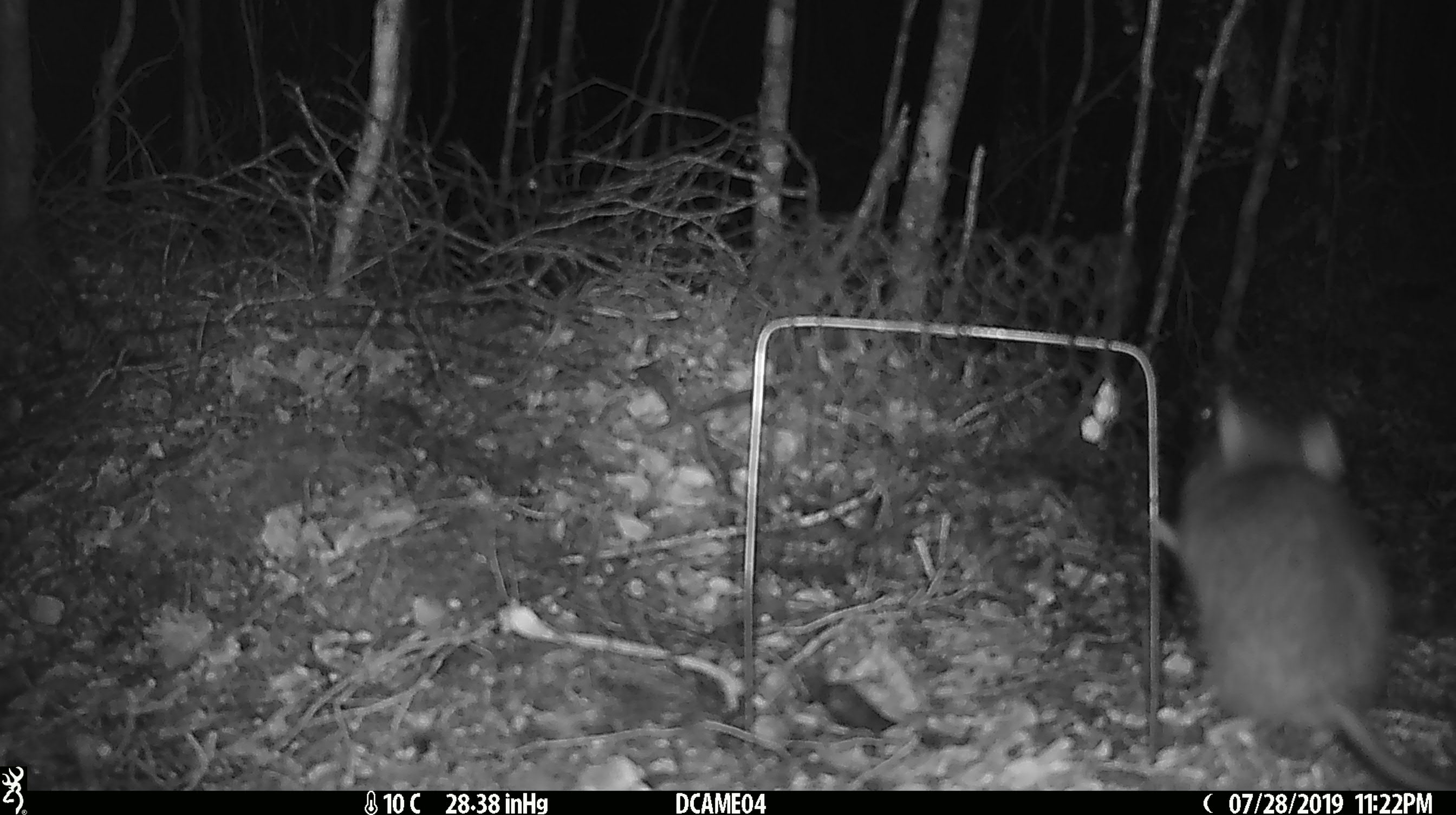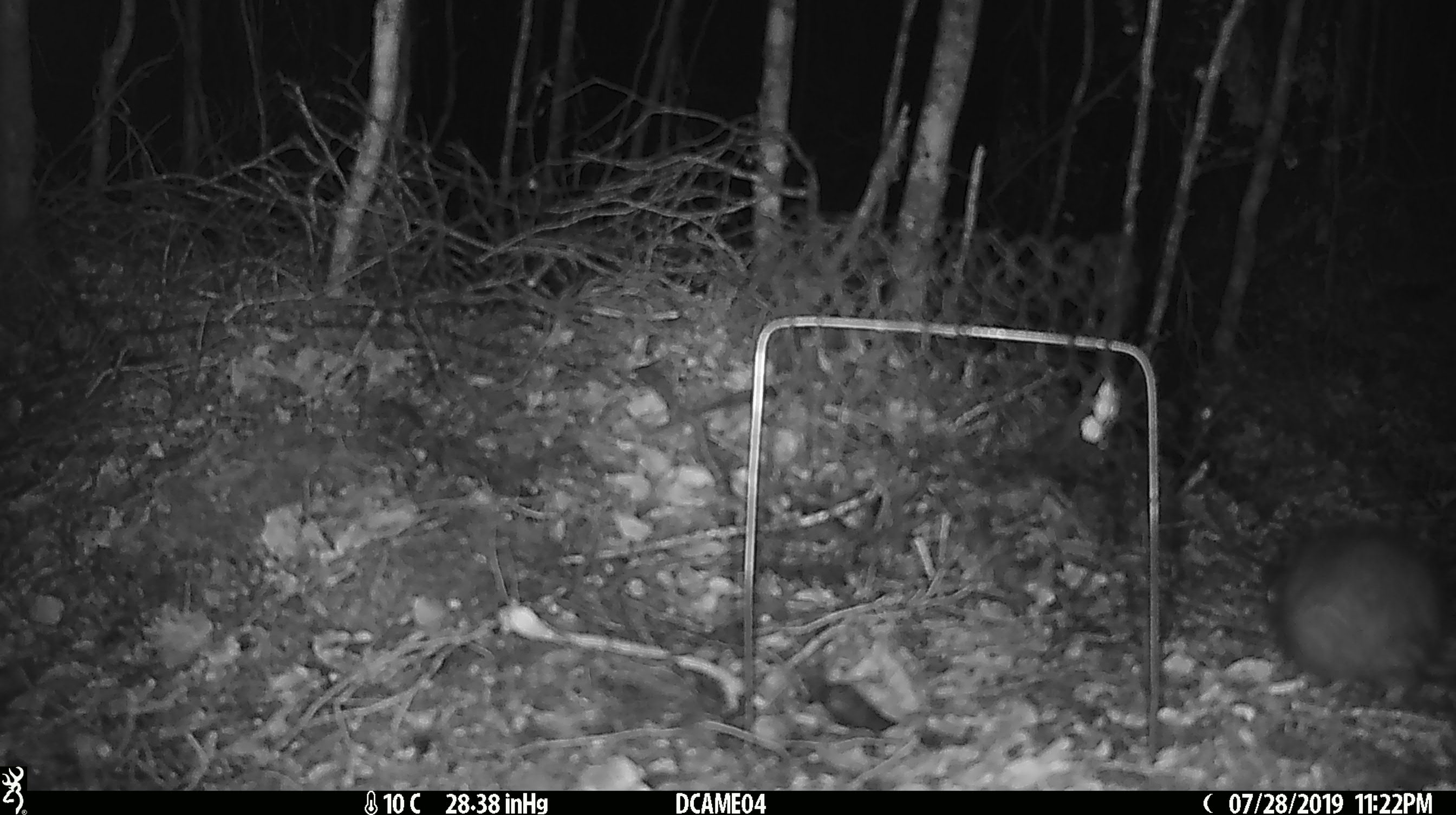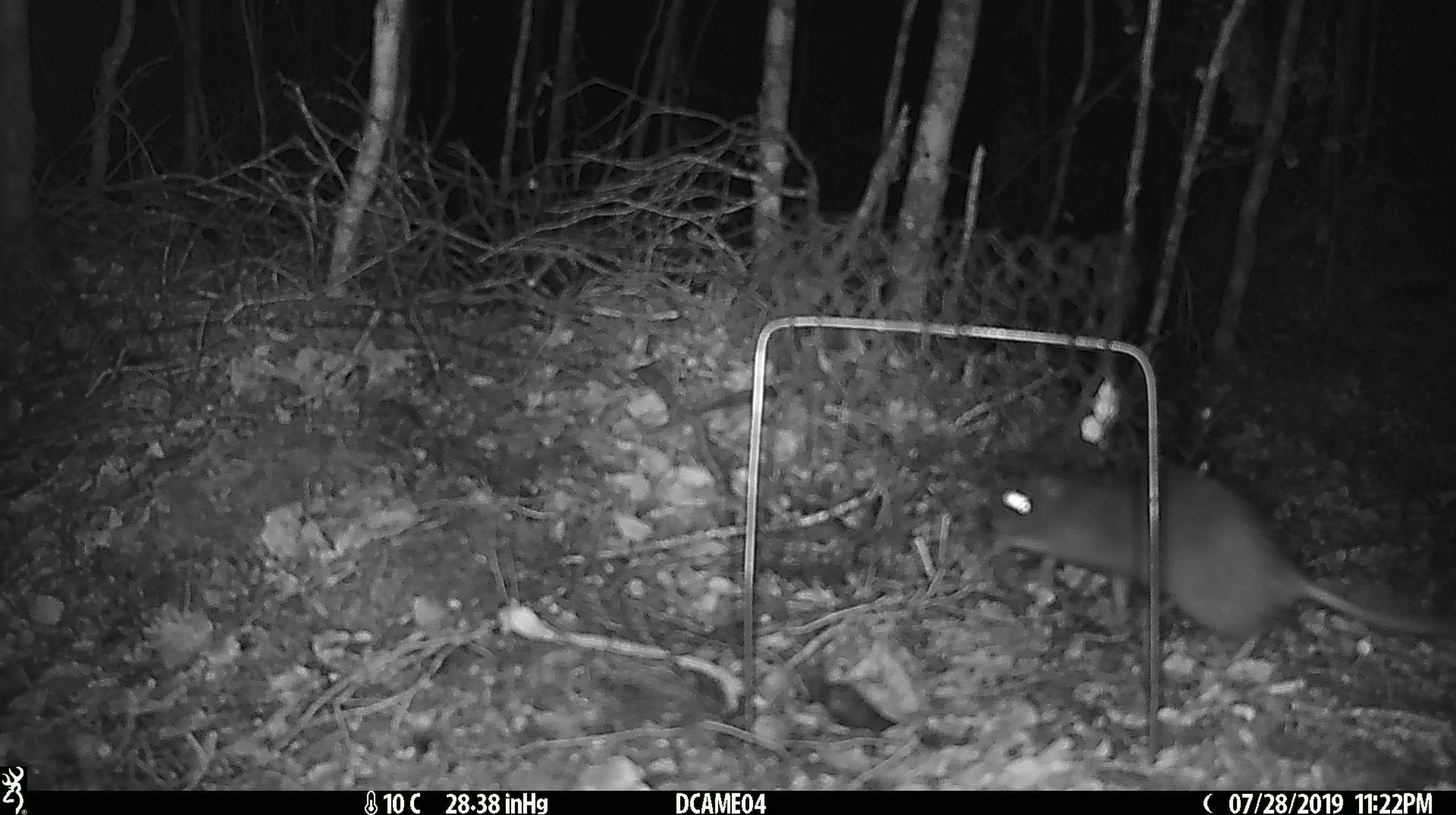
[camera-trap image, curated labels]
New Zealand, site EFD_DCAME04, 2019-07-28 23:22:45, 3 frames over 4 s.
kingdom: Animalia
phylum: Chordata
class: Mammalia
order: Rodentia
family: Muridae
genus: Rattus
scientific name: Rattus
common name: rat